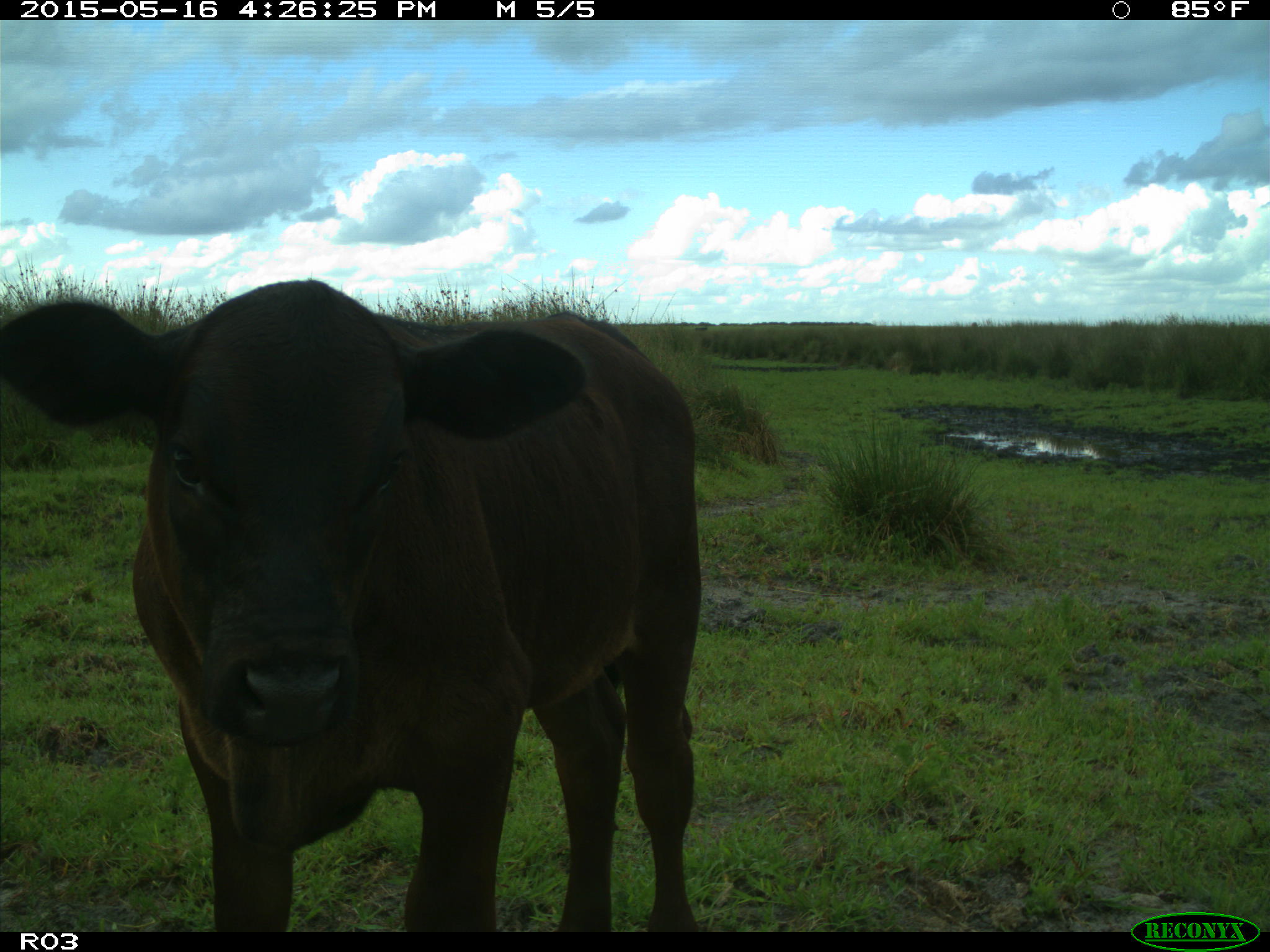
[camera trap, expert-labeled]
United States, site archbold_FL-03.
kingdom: Animalia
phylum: Chordata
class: Mammalia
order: Artiodactyla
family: Bovidae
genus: Bos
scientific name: Bos taurus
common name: domestic cow